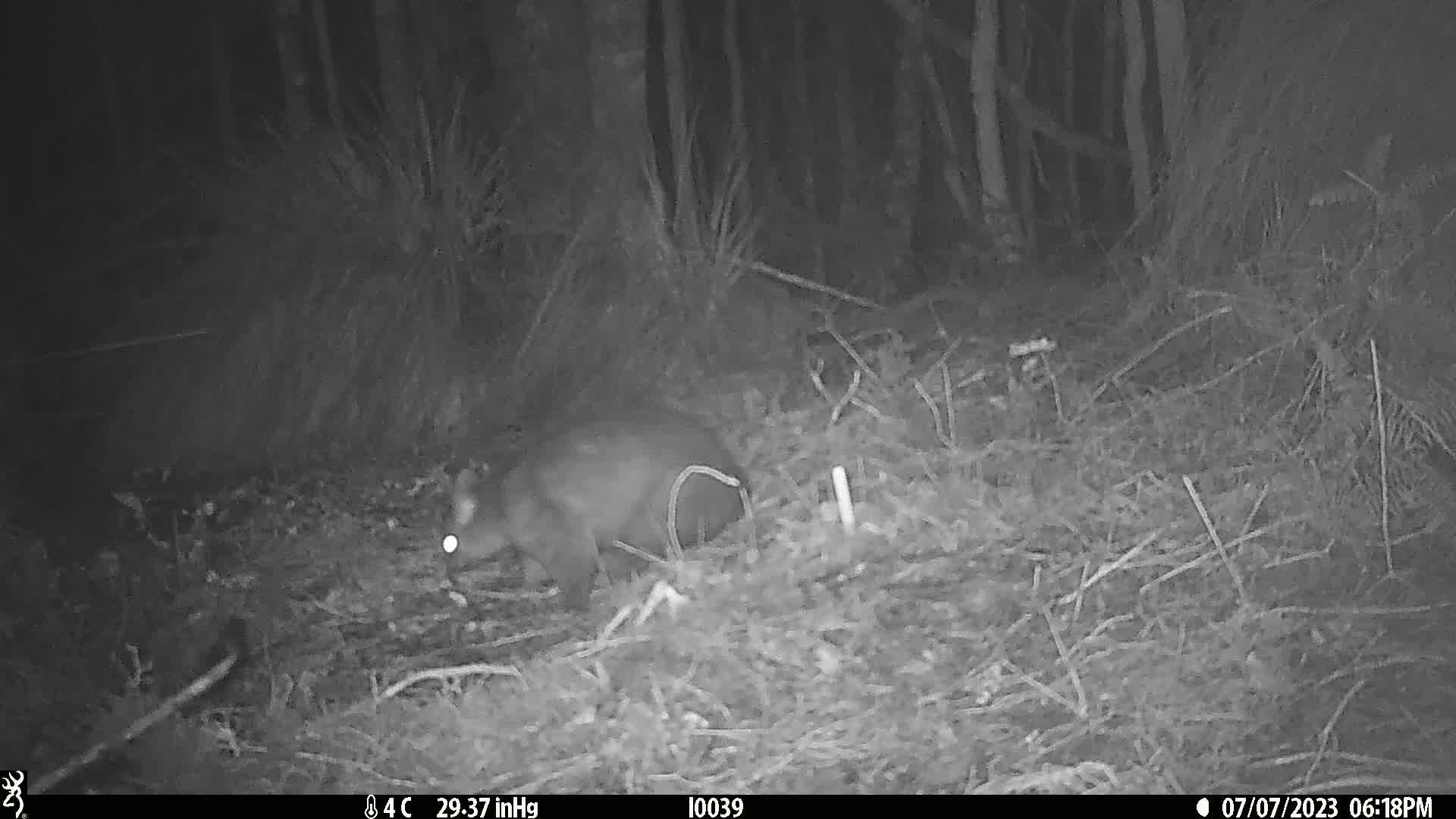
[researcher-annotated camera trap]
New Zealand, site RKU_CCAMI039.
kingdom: Animalia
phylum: Chordata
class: Mammalia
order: Diprotodontia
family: Phalangeridae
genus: Trichosurus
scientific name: Trichosurus vulpecula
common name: common brushtail possum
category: possum